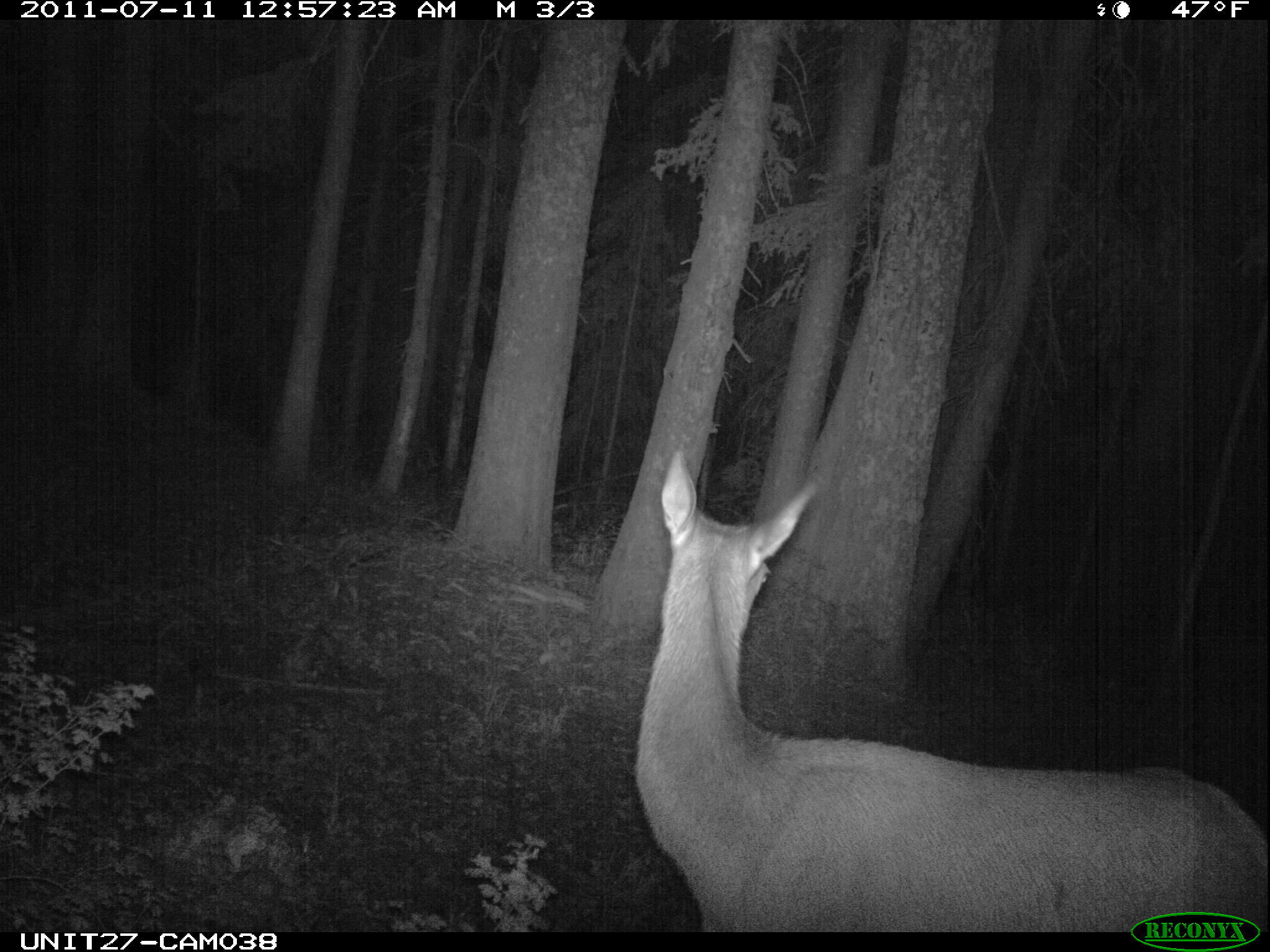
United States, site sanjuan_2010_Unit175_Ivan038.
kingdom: Animalia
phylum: Chordata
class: Mammalia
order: Artiodactyla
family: Cervidae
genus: Cervus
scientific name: Cervus elaphus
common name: red deer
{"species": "Cervus elaphus (red deer)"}